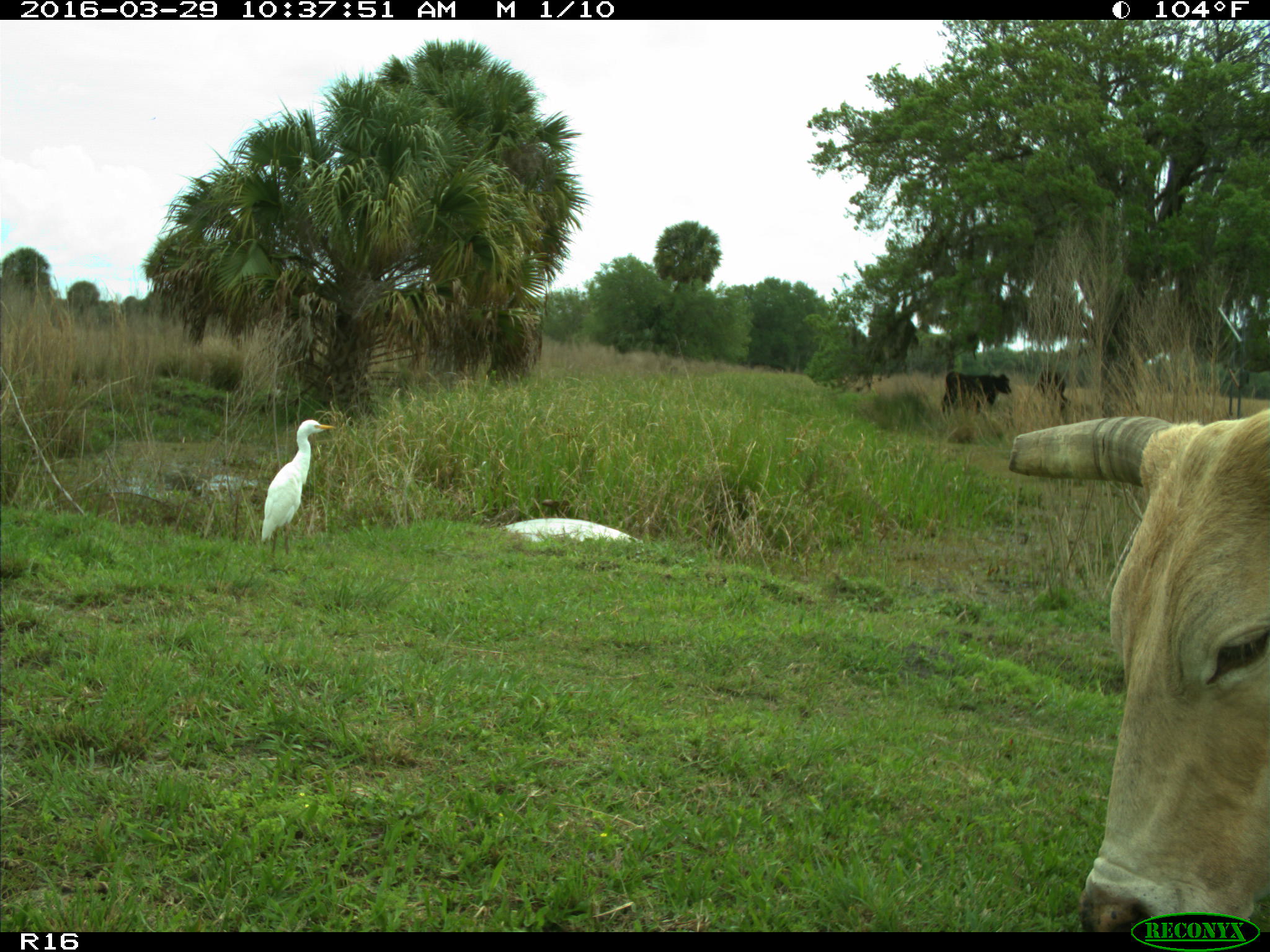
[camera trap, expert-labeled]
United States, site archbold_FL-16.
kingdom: Animalia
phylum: Chordata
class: Mammalia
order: Artiodactyla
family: Bovidae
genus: Bos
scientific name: Bos taurus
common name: domestic cow